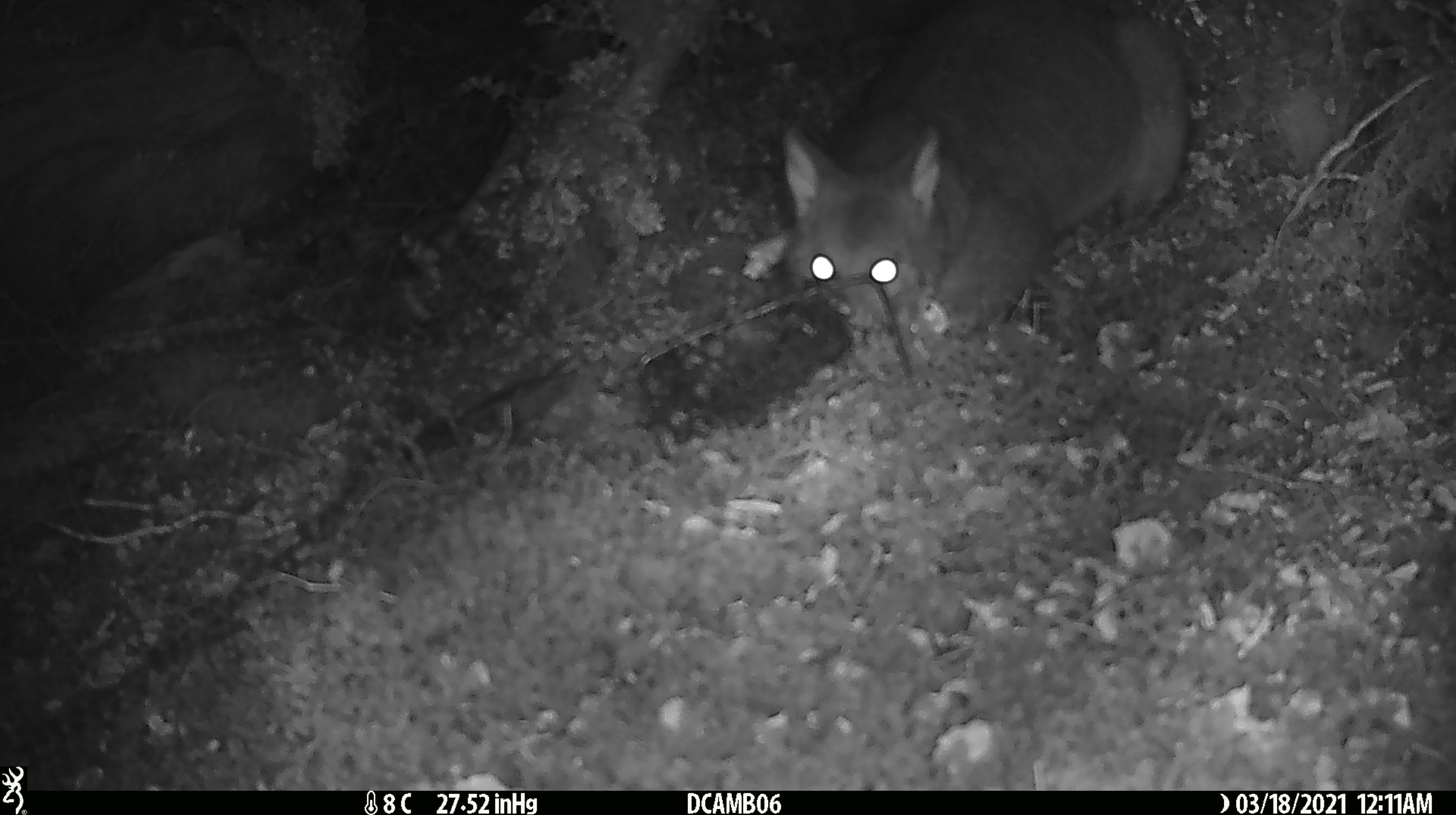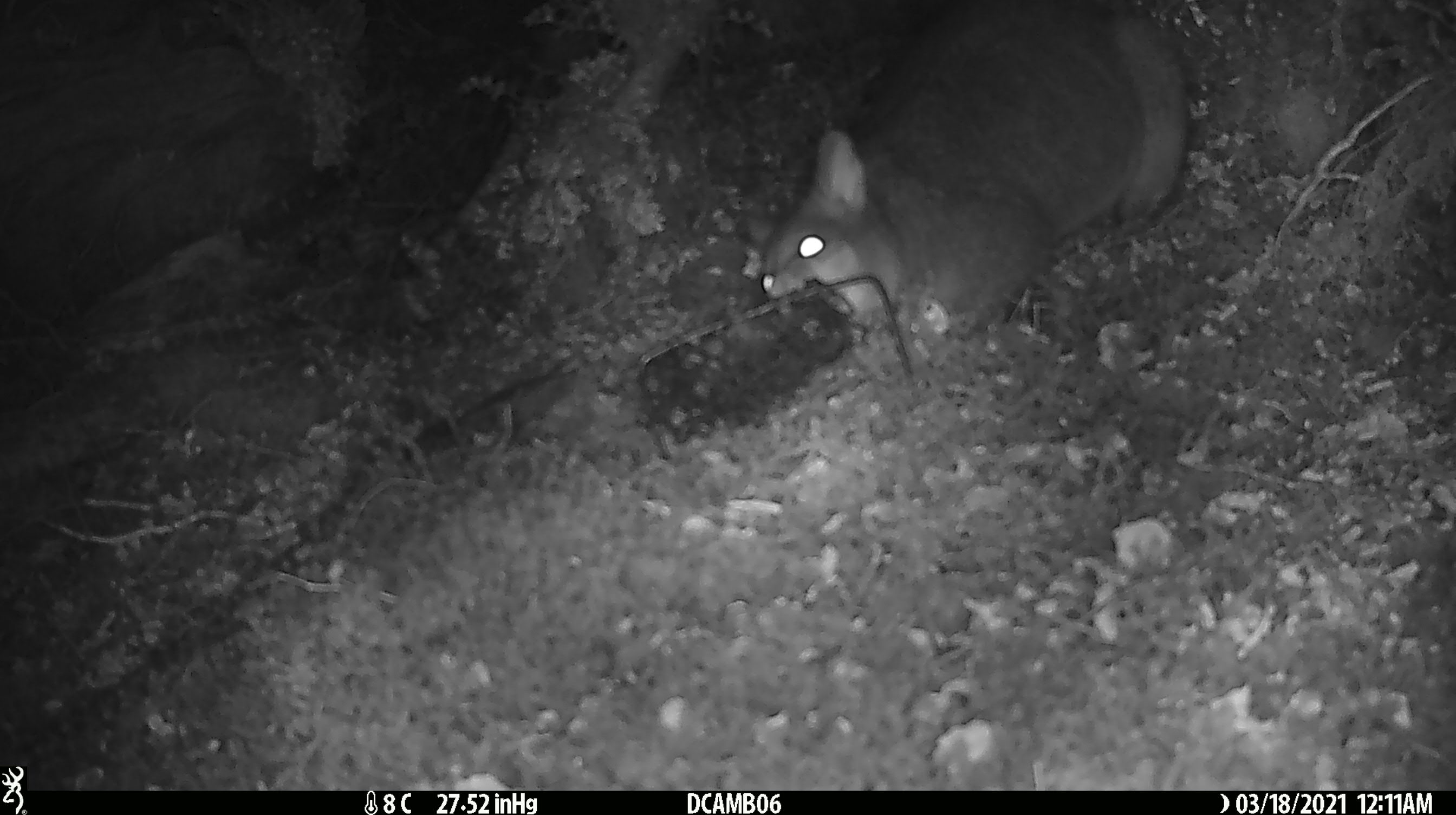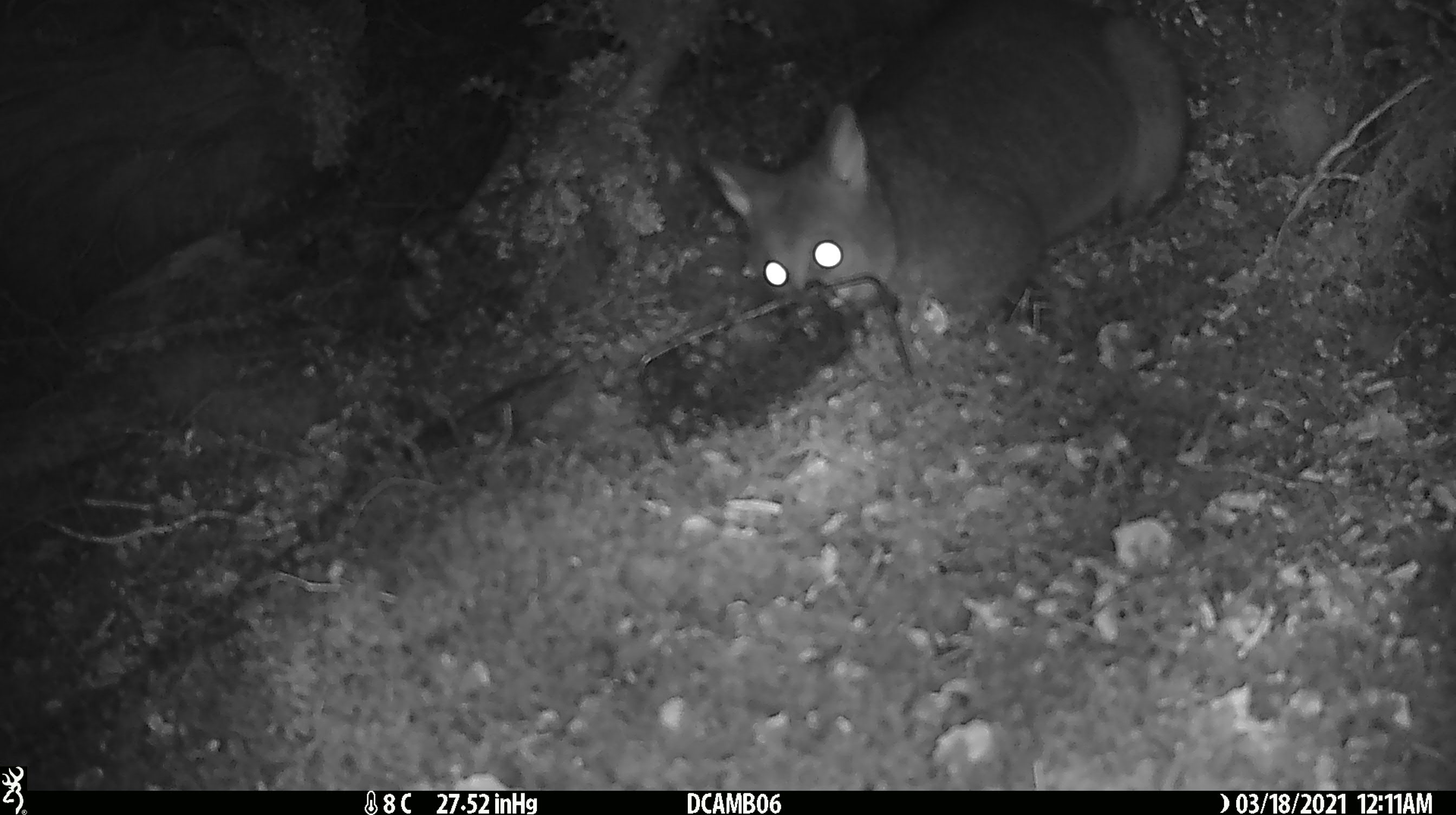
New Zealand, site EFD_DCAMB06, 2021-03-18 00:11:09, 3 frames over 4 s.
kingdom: Animalia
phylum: Chordata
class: Mammalia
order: Diprotodontia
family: Phalangeridae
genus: Trichosurus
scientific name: Trichosurus vulpecula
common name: common brushtail possum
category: possum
Possum (common brushtail possum) (Trichosurus vulpecula).